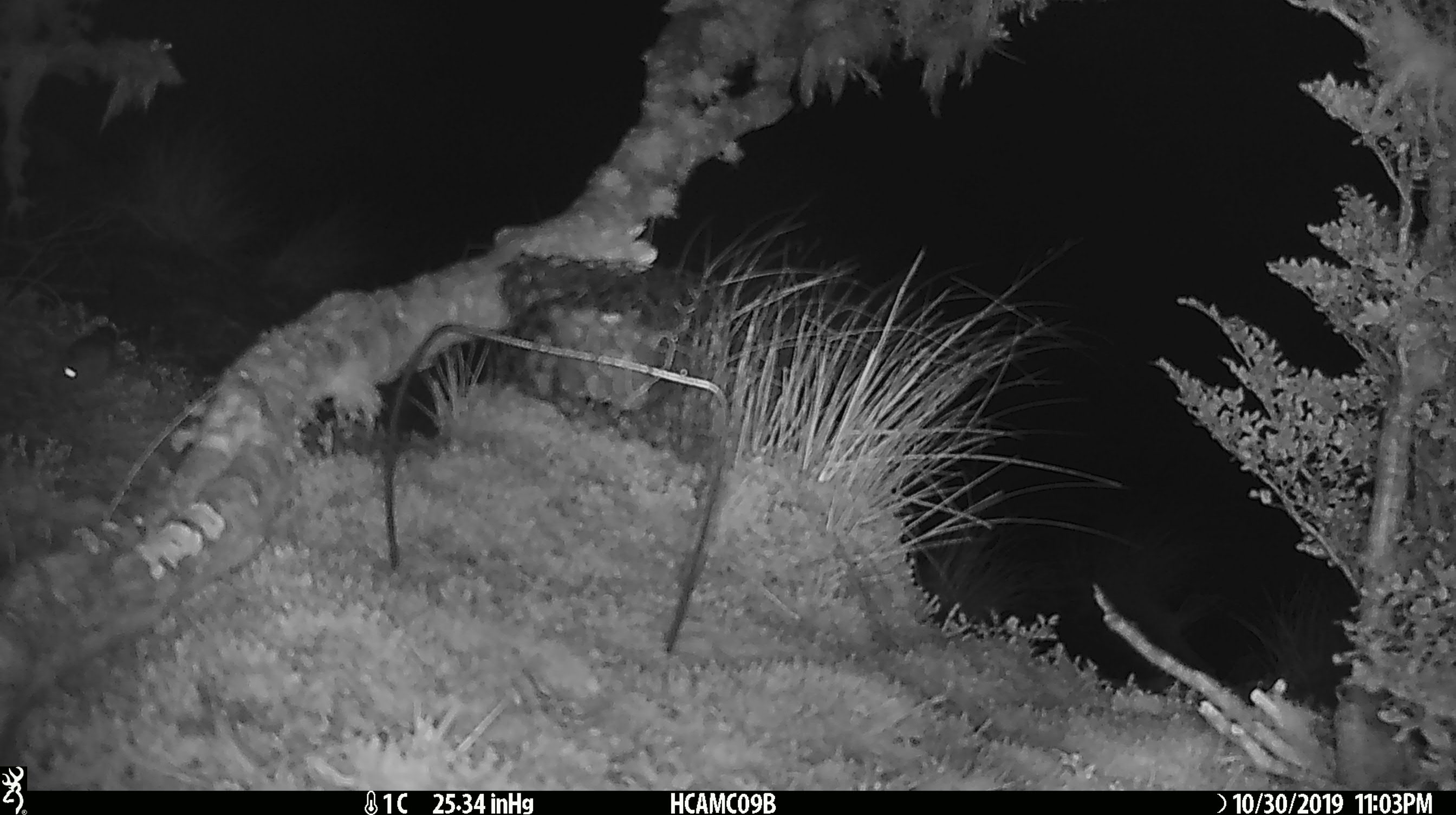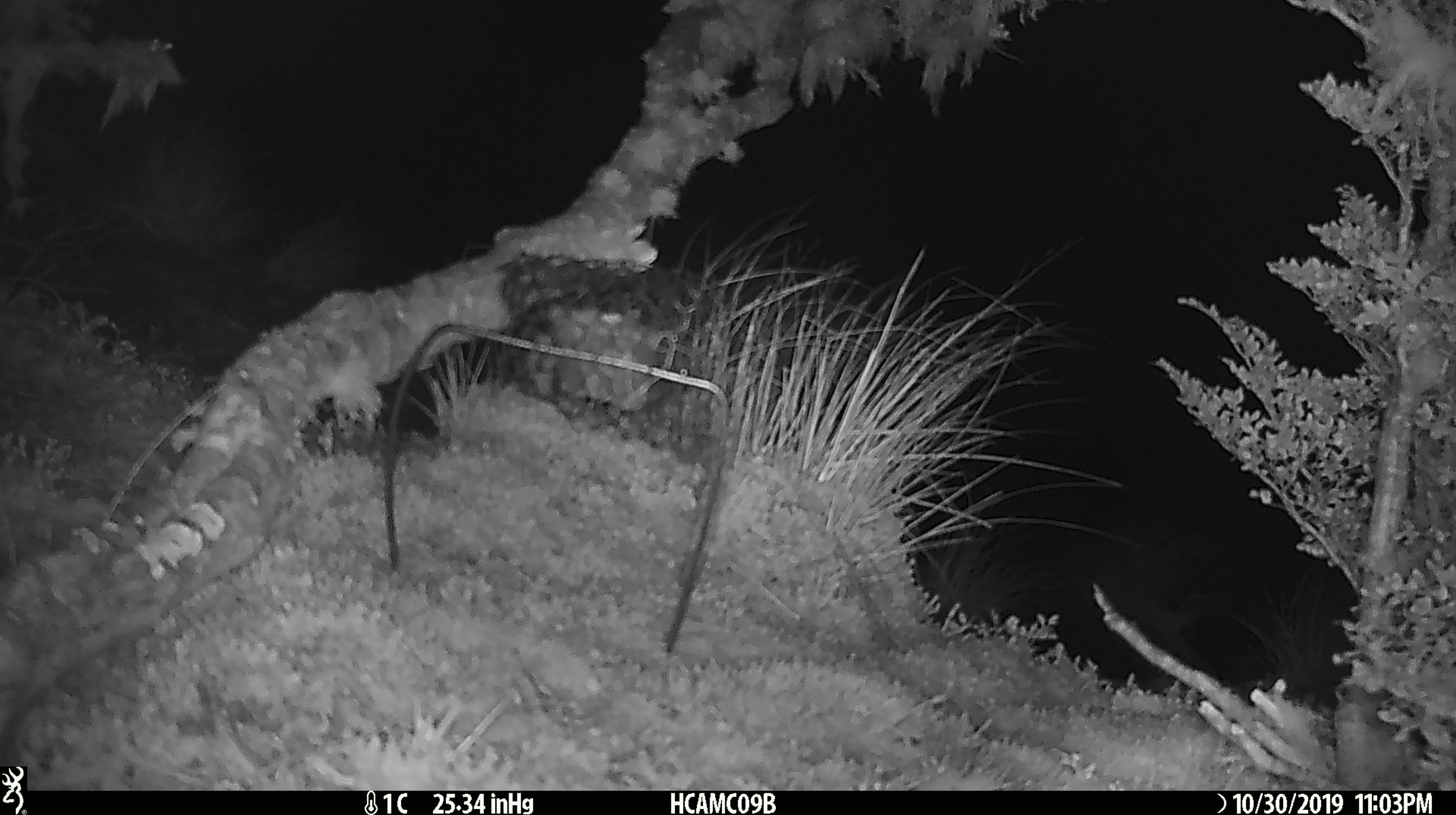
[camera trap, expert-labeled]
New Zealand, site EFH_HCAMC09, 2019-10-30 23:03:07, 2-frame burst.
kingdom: Animalia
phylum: Chordata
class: Mammalia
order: Rodentia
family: Muridae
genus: Mus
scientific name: Mus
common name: mouse